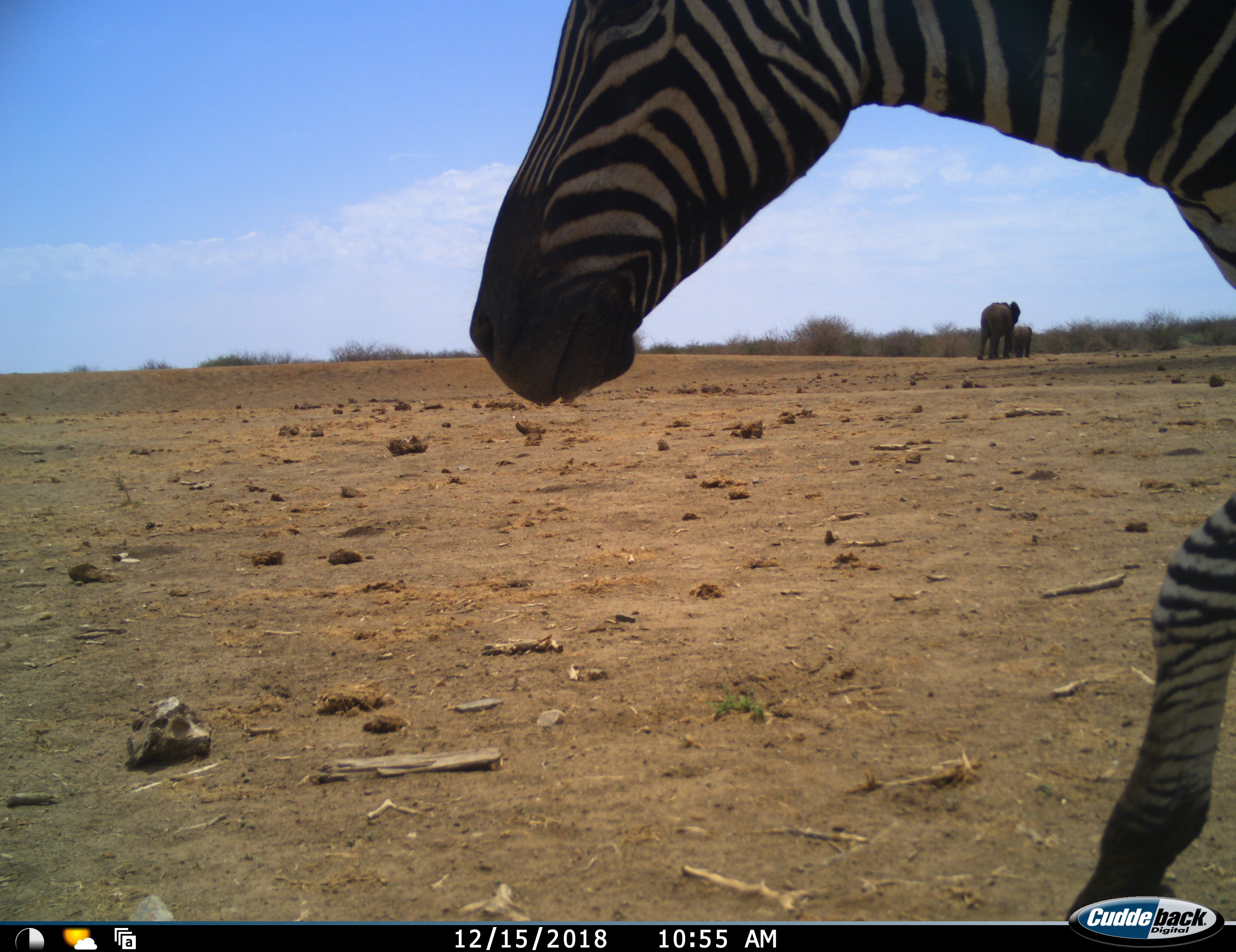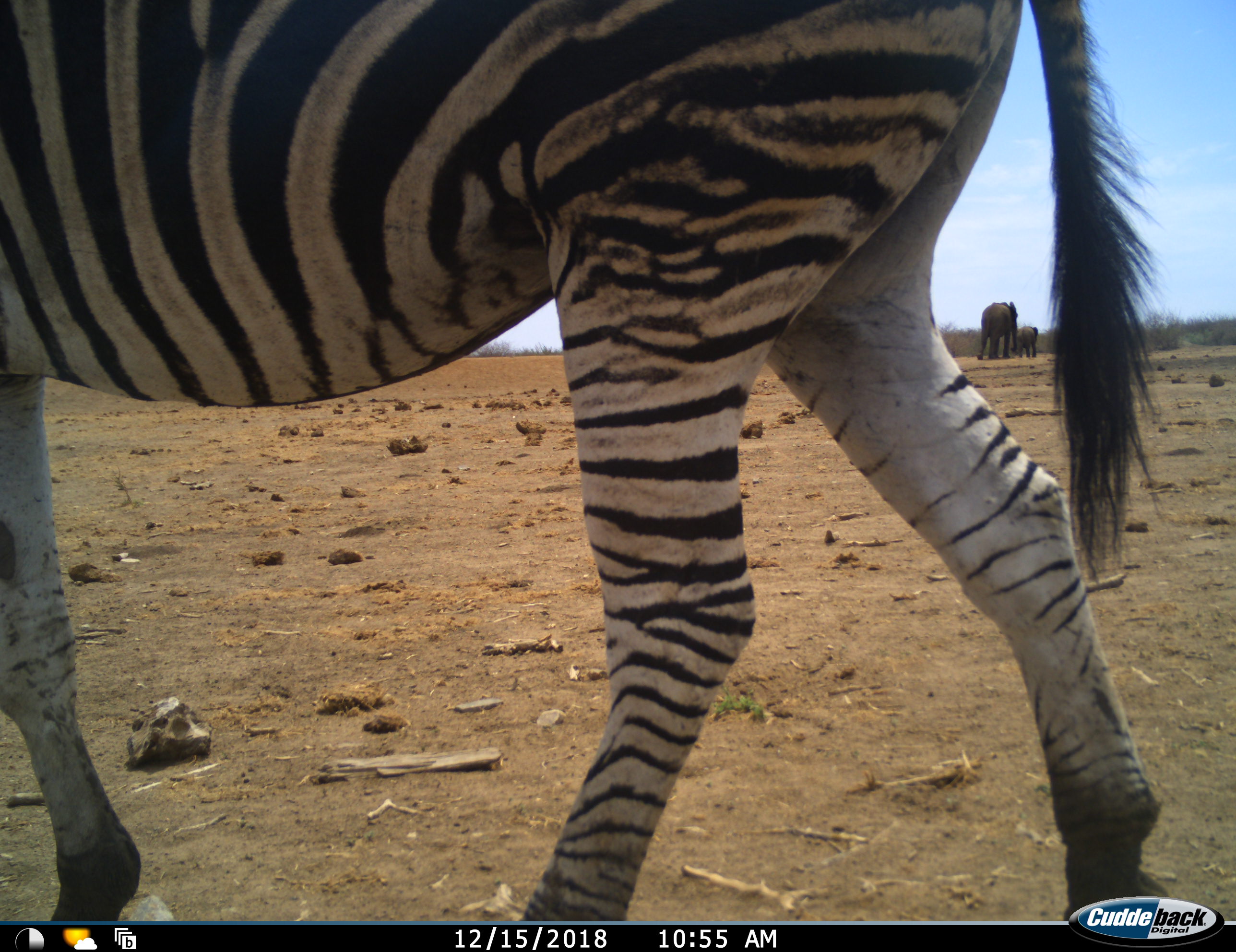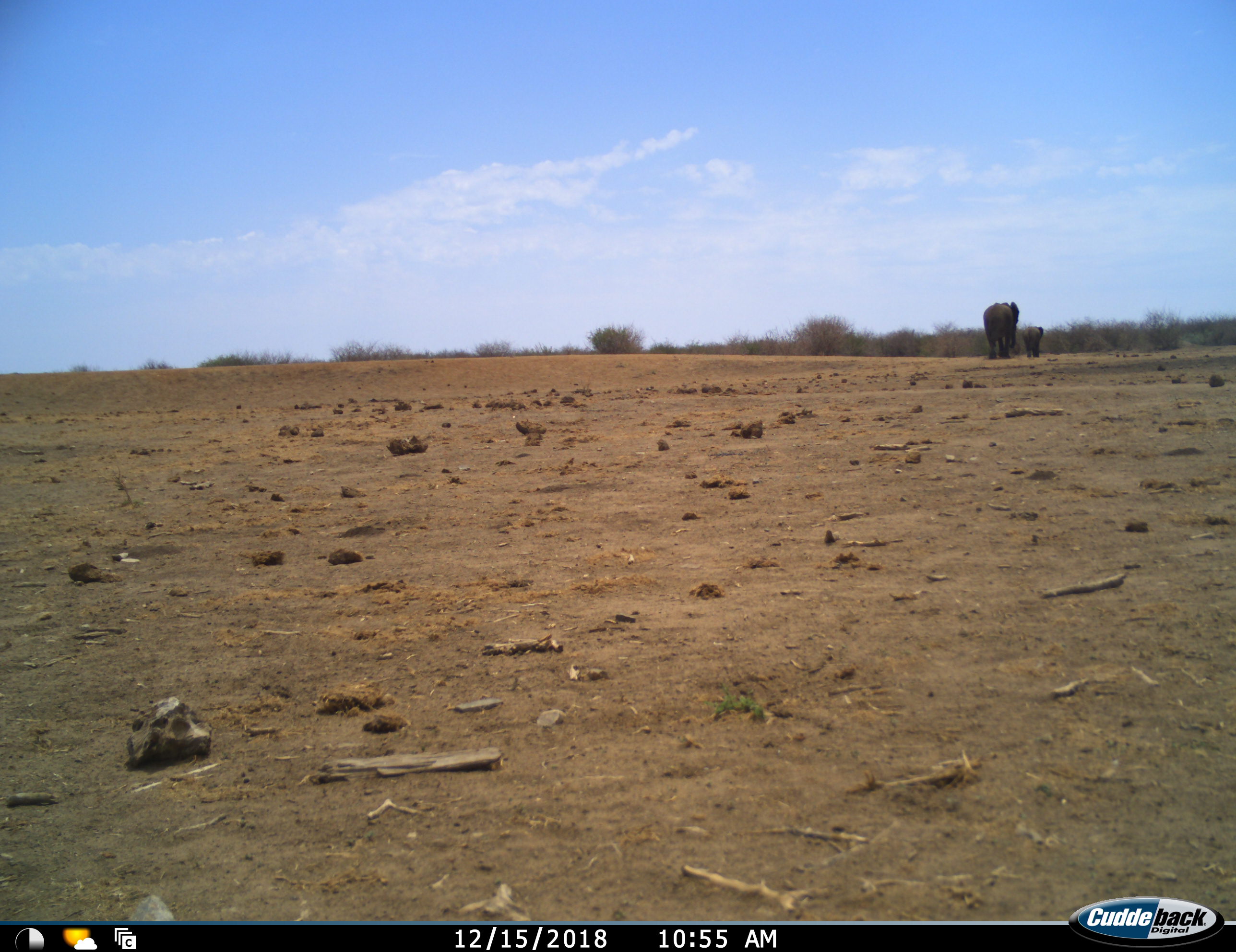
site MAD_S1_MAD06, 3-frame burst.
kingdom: Animalia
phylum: Chordata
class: Mammalia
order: Proboscidea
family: Elephantidae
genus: Loxodonta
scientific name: Loxodonta africana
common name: african bush elephant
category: elephant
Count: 2.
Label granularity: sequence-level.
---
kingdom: Animalia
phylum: Chordata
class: Mammalia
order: Perissodactyla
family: Equidae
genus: Equus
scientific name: Equus quagga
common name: plains zebra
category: zebraplains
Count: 1.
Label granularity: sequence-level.